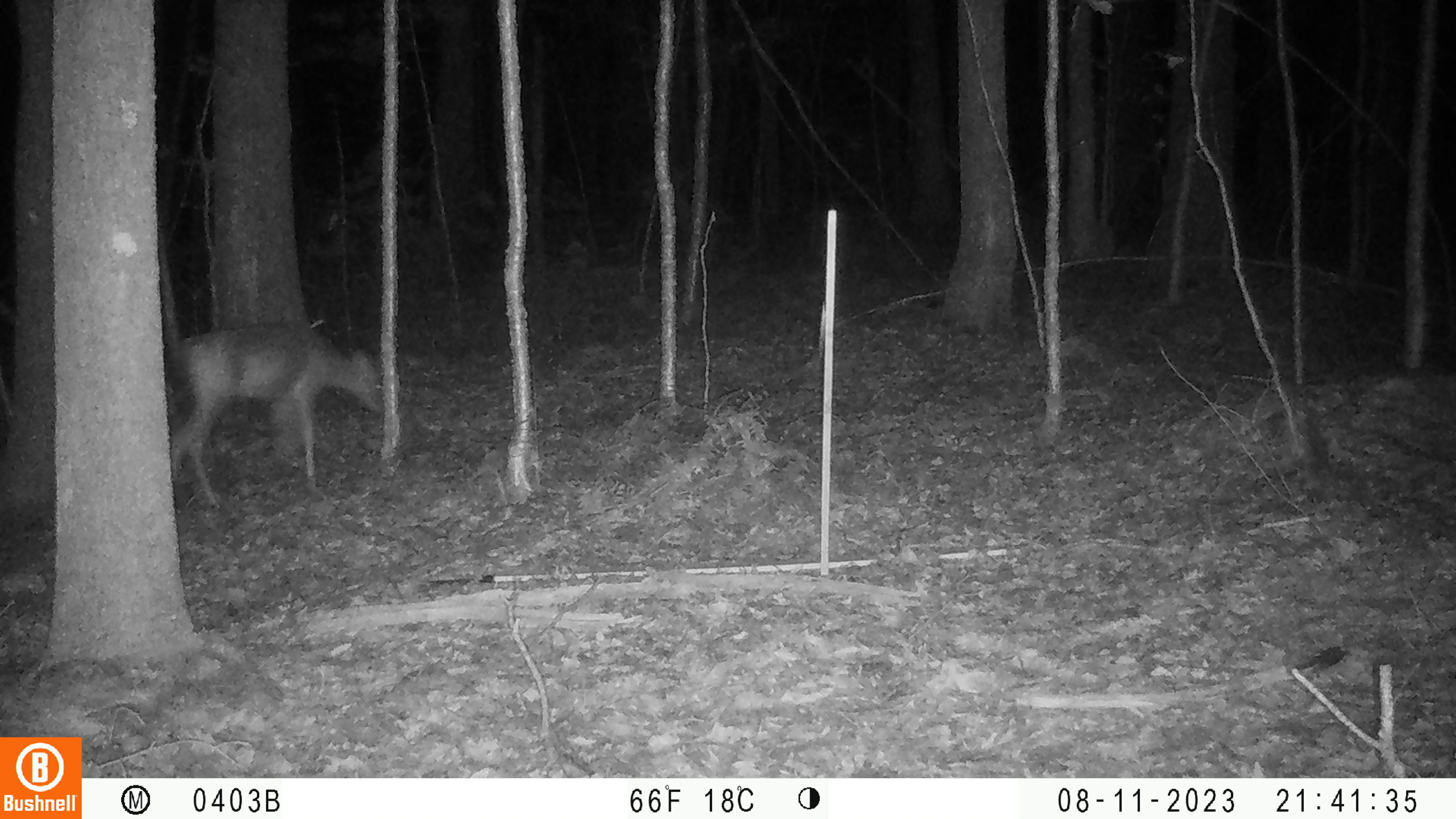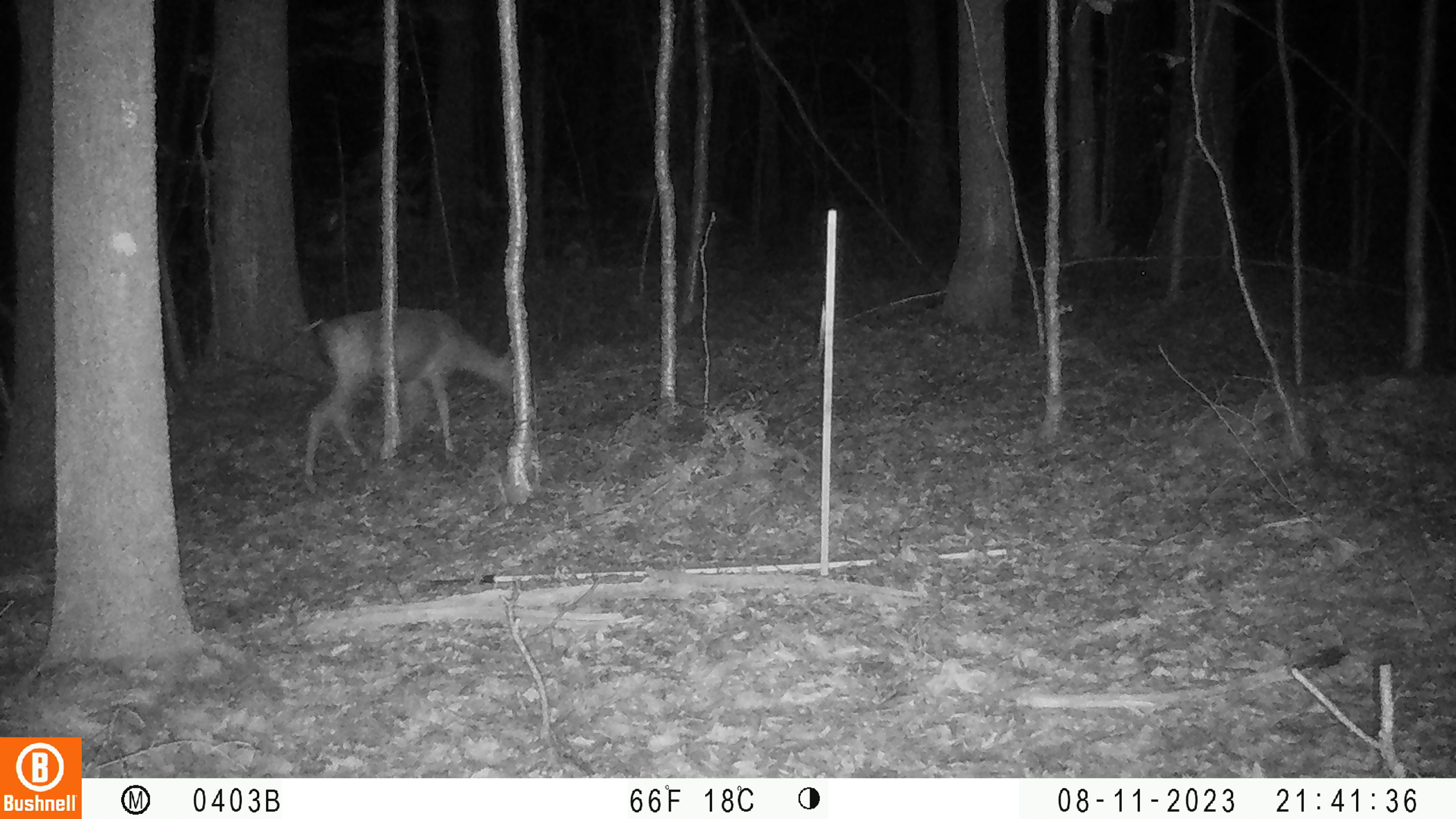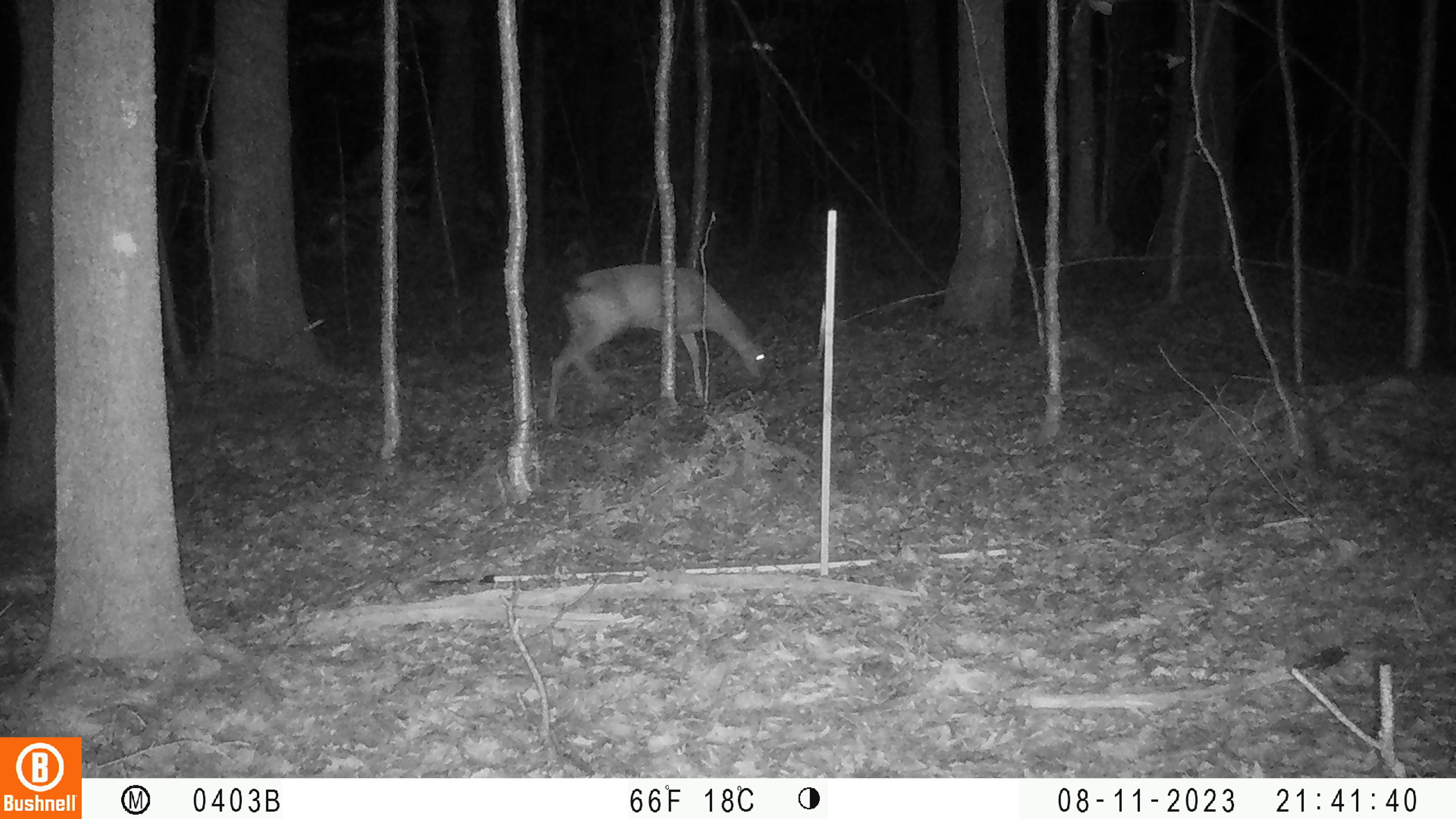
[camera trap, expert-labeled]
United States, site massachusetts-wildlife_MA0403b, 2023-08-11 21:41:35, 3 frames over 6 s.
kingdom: Animalia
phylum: Chordata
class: Mammalia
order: Artiodactyla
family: Cervidae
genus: Odocoileus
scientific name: Odocoileus virginianus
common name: white-tailed deer